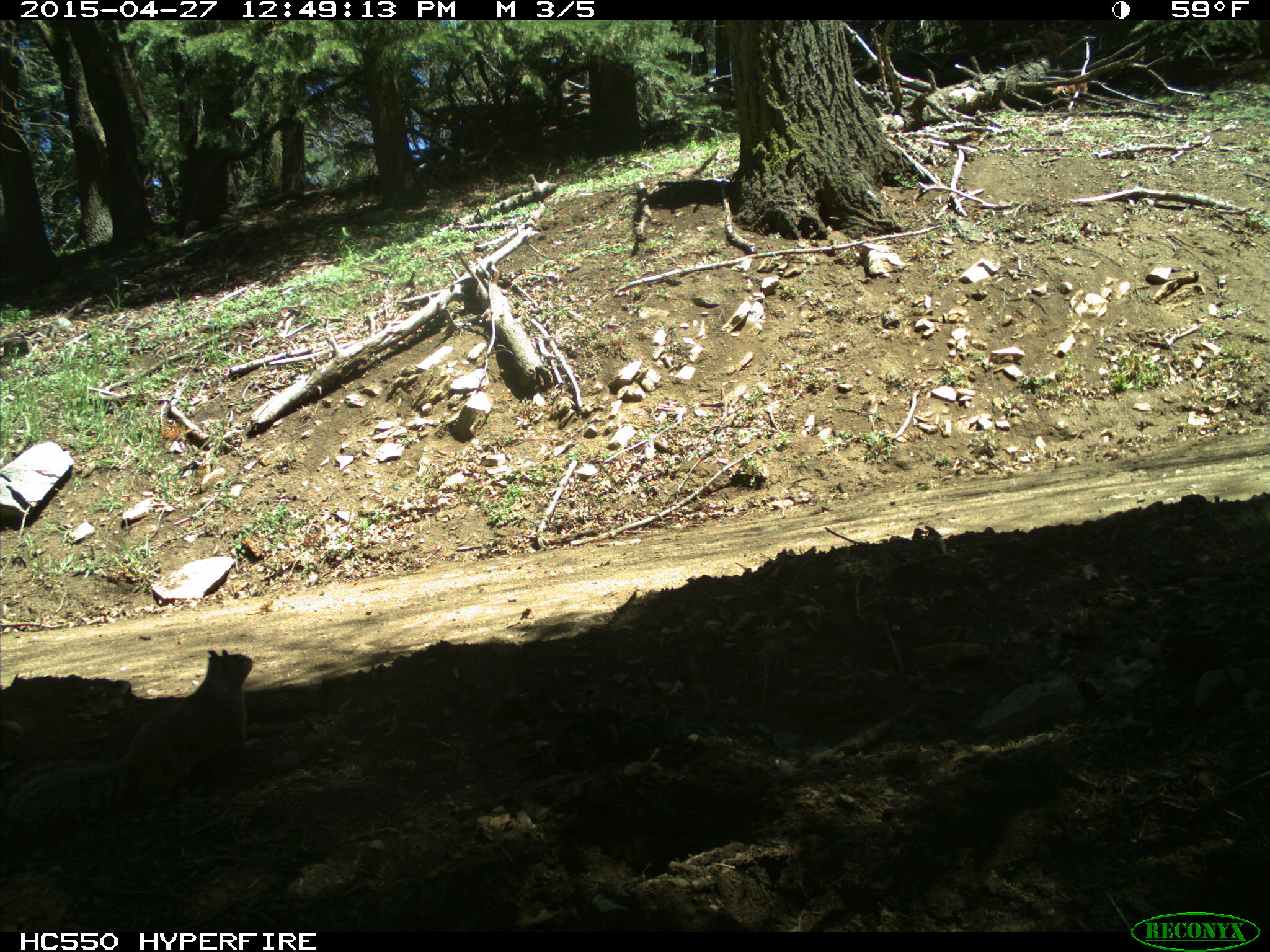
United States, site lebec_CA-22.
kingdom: Animalia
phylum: Chordata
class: Mammalia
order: Rodentia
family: Sciuridae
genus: Otospermophilus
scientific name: Otospermophilus beecheyi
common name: california ground squirrel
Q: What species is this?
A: Otospermophilus beecheyi (california ground squirrel).